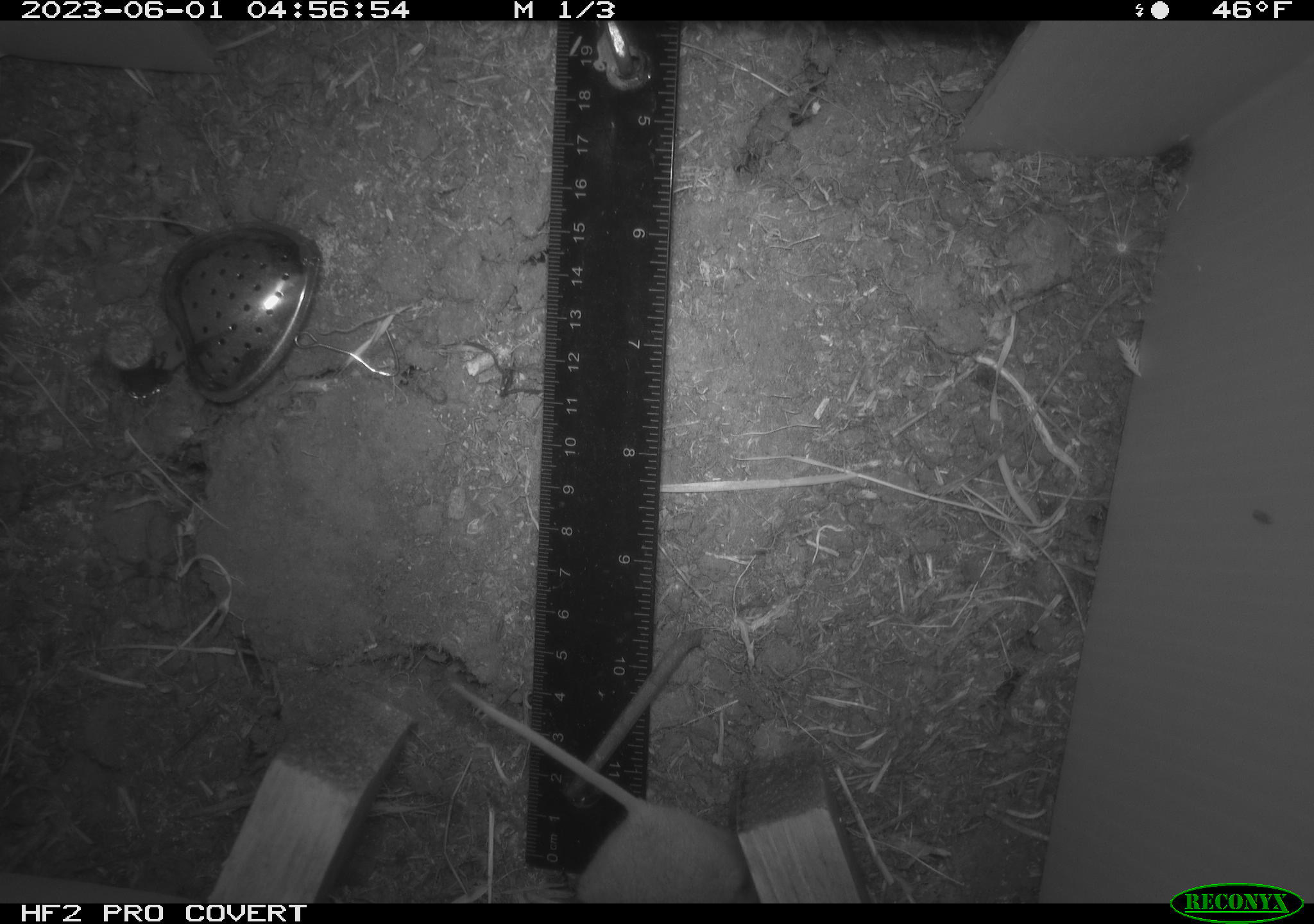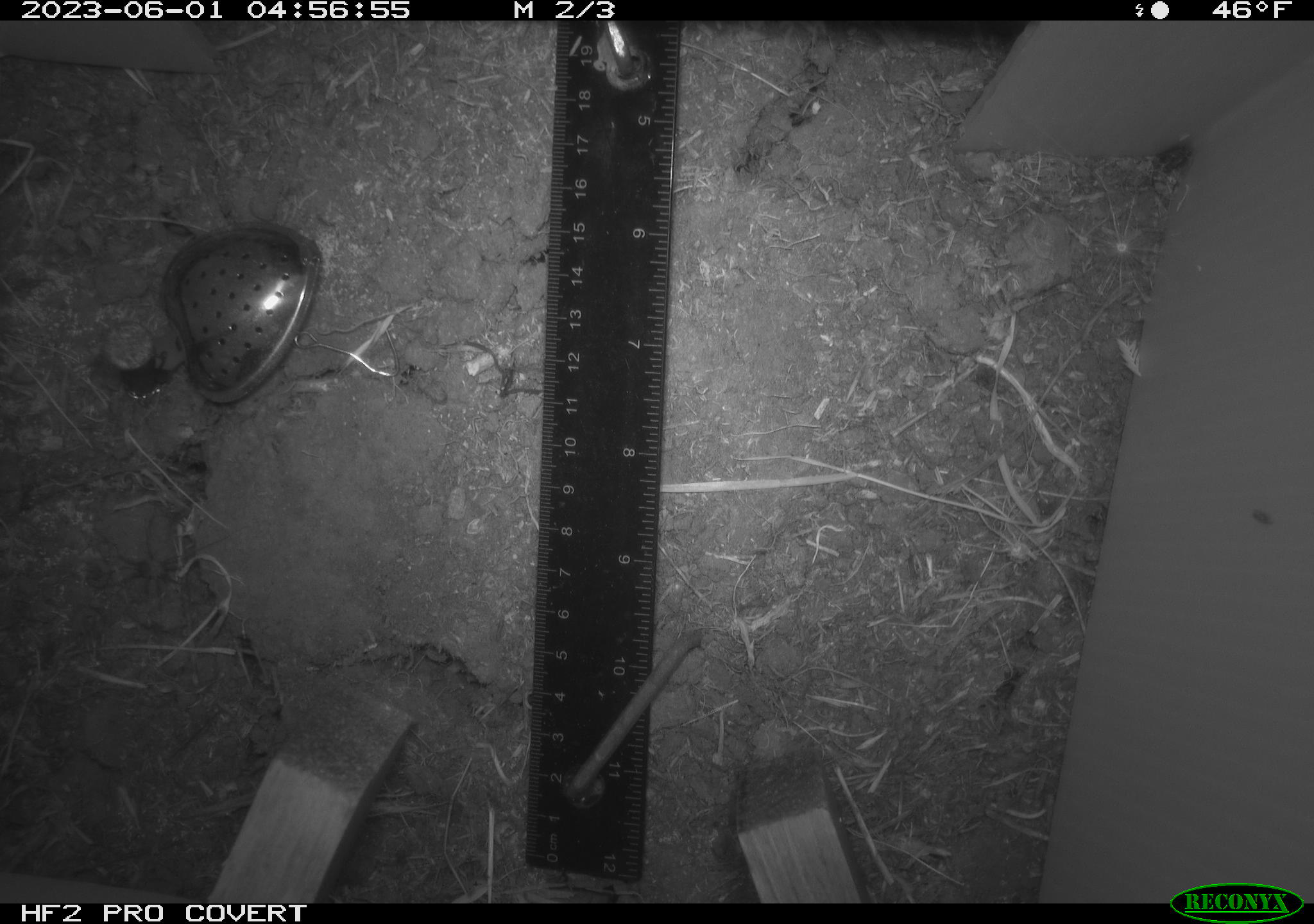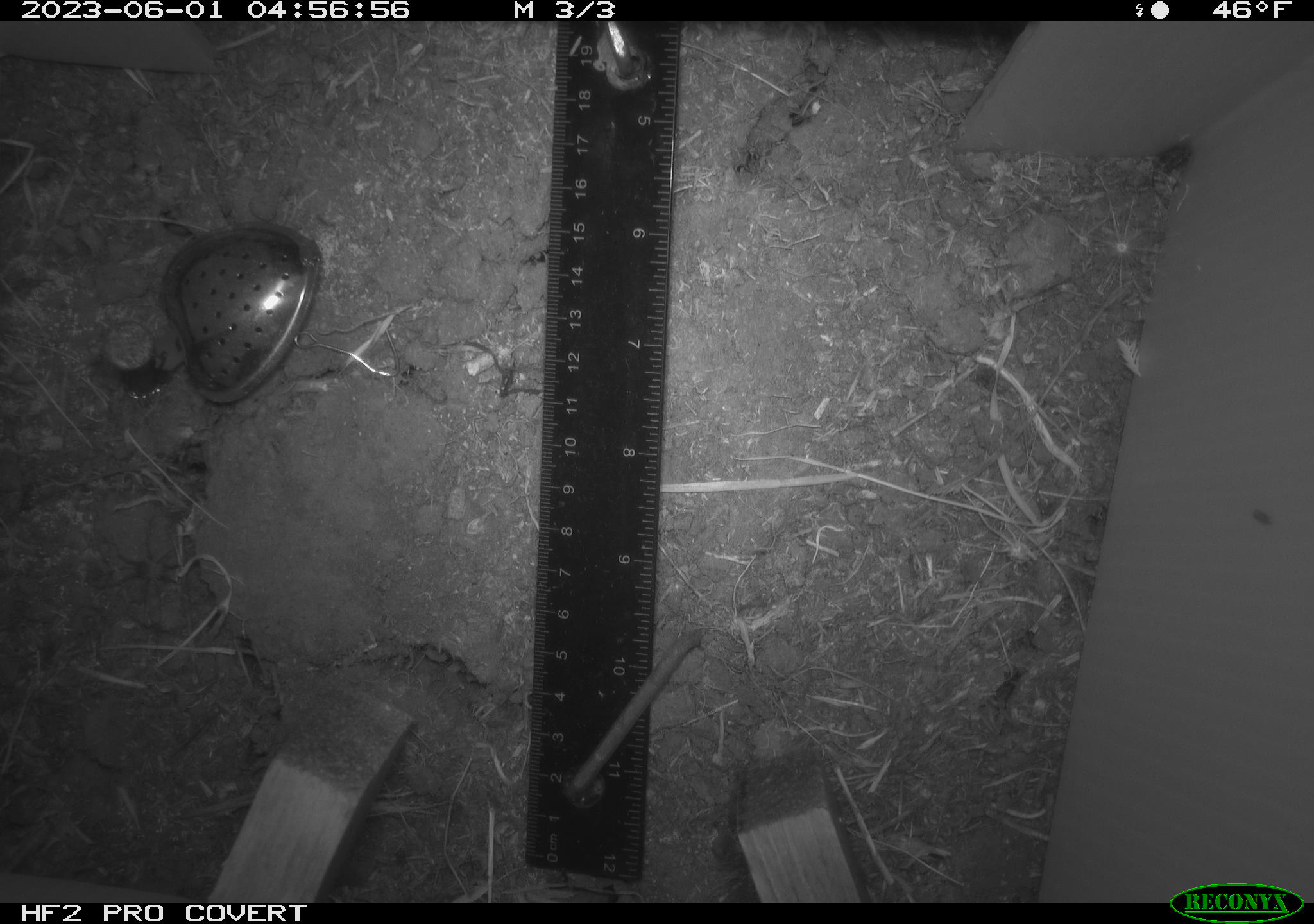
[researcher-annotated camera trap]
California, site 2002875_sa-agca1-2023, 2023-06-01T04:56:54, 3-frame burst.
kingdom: Animalia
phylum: Chordata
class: Mammalia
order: Rodentia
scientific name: Rodentia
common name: mouse species